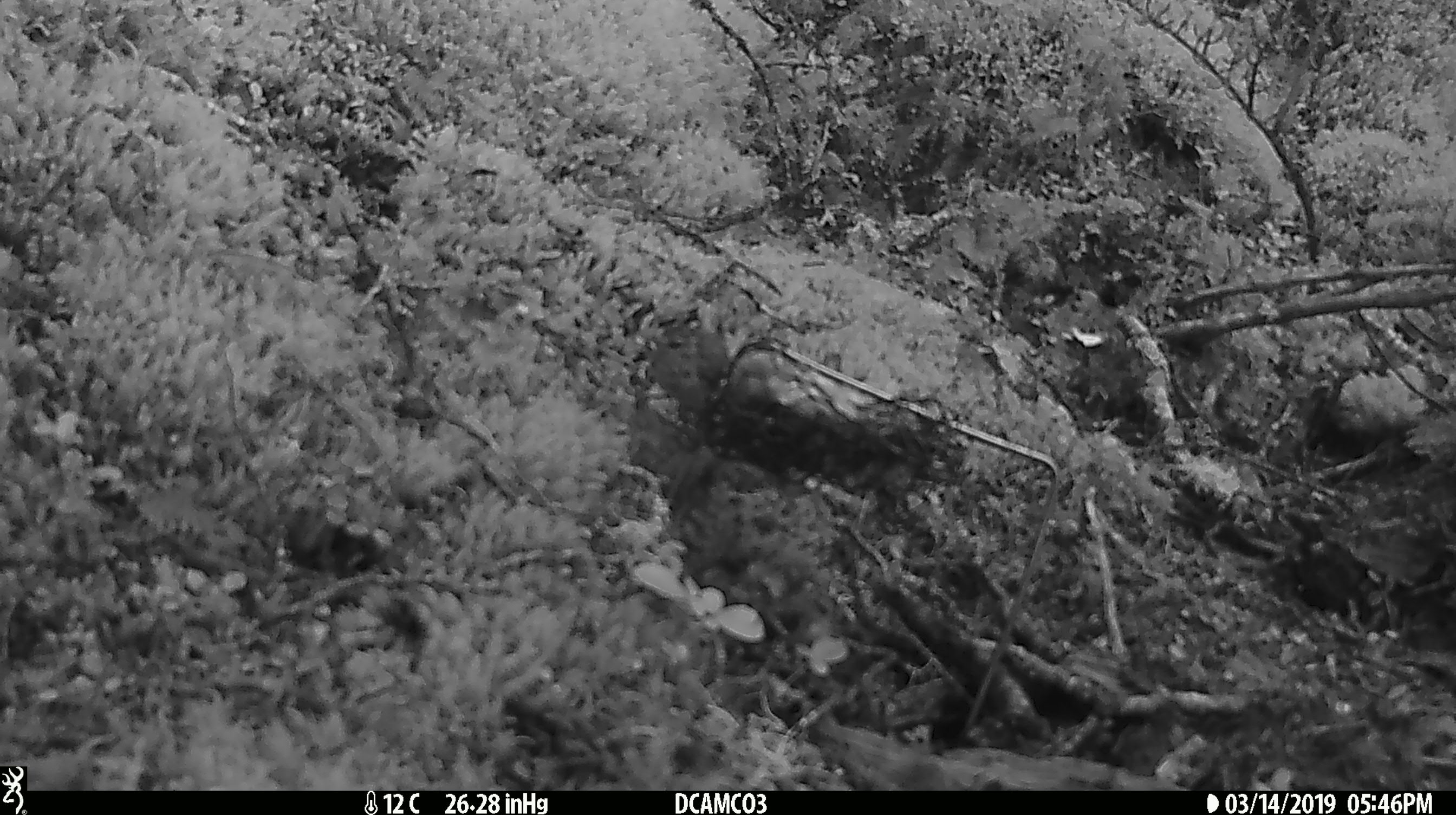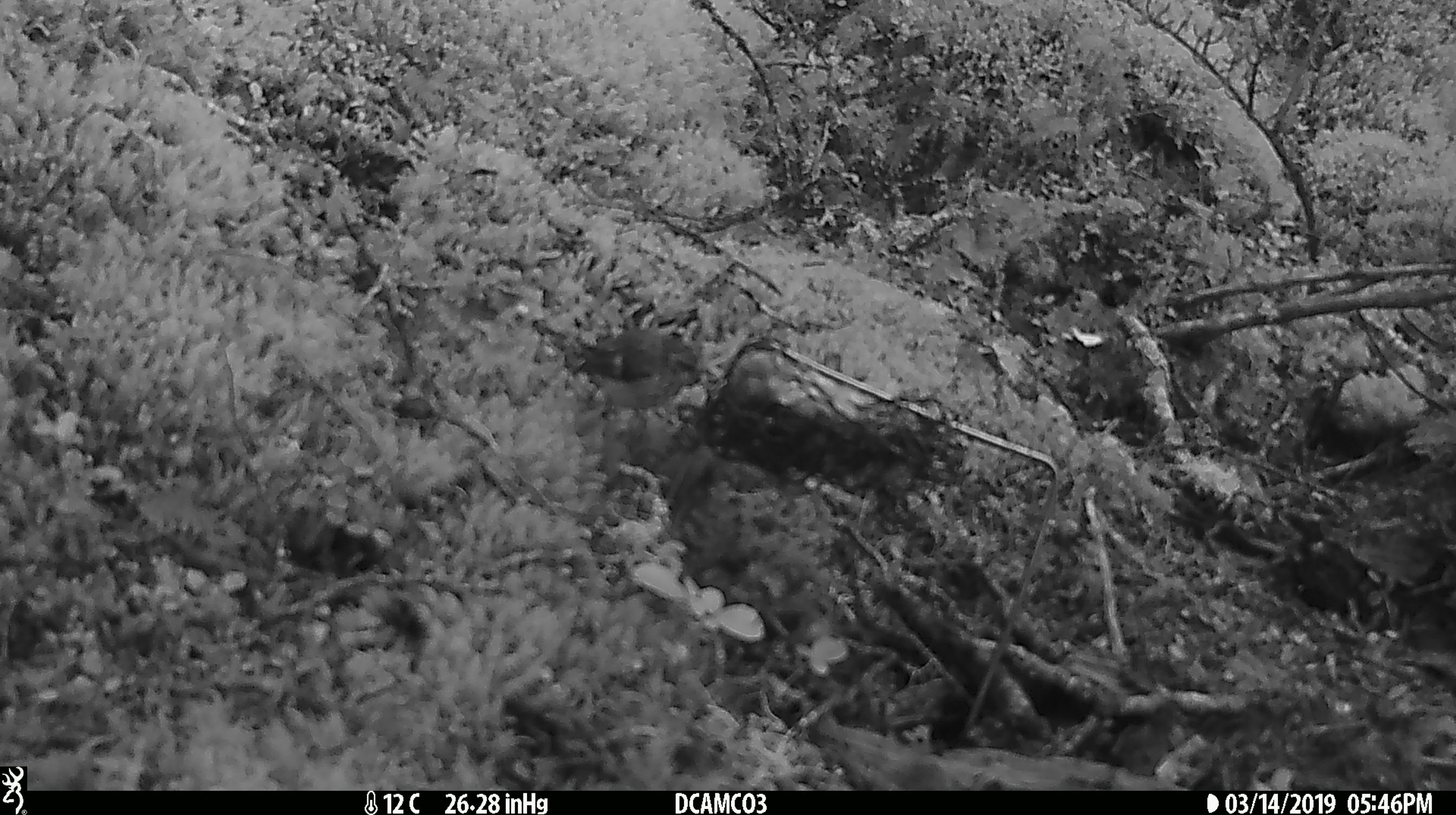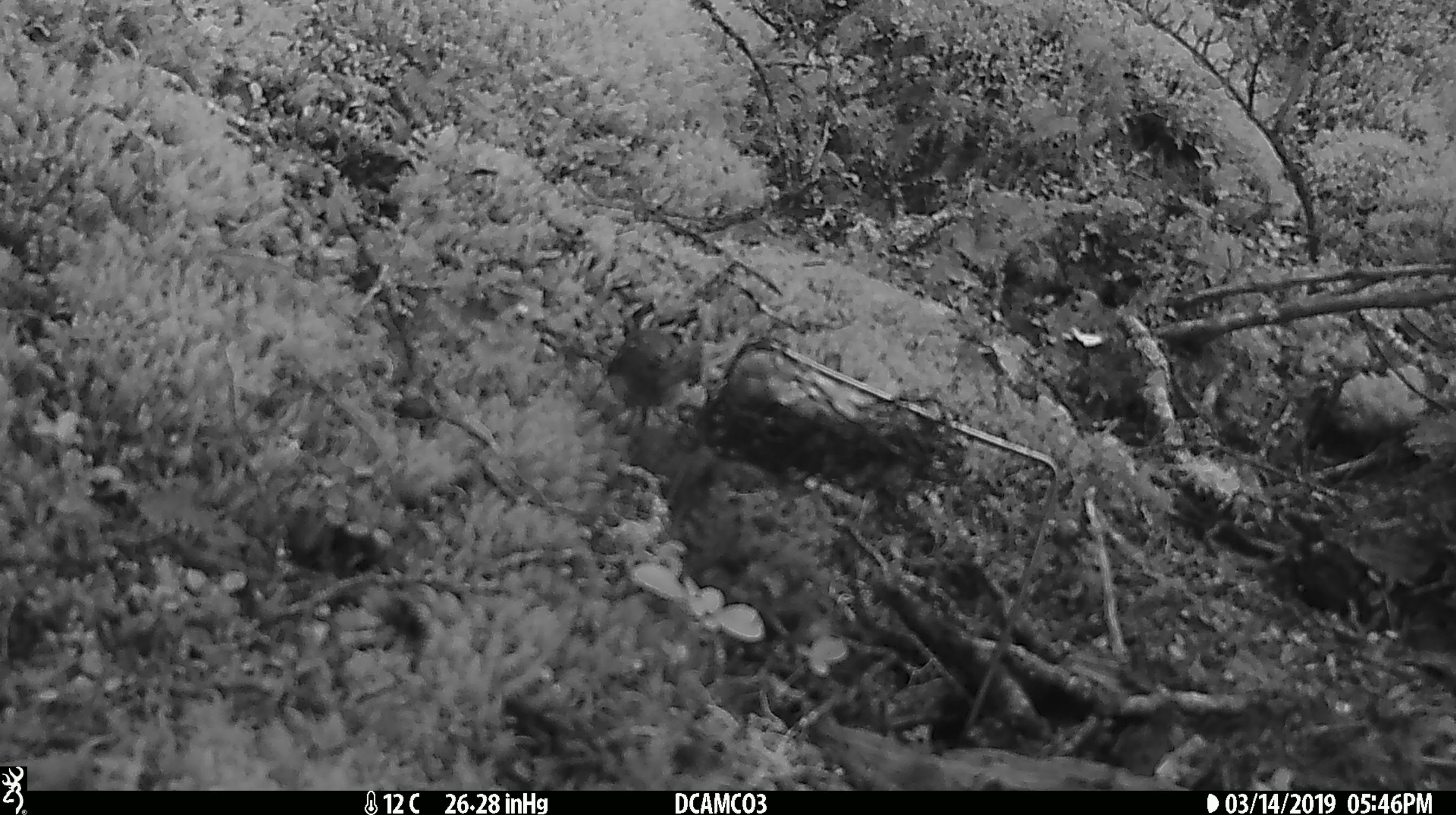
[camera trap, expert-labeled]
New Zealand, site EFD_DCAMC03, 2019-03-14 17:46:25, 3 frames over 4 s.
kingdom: Animalia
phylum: Chordata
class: Aves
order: Passeriformes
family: Acanthisittidae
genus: Acanthisitta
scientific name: Acanthisitta chloris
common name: rifleman